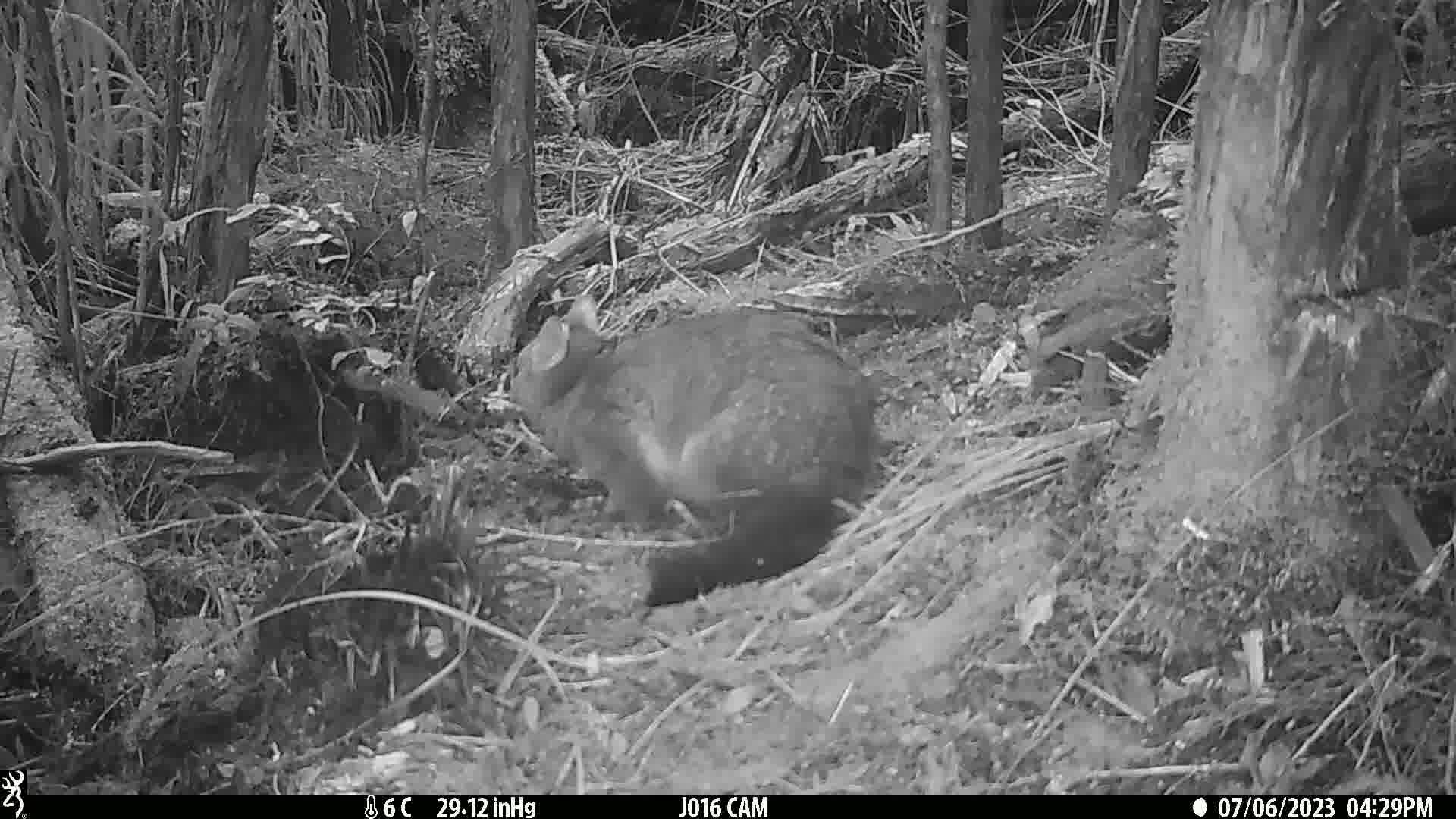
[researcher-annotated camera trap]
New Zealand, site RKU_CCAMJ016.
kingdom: Animalia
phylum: Chordata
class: Mammalia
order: Diprotodontia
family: Phalangeridae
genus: Trichosurus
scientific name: Trichosurus vulpecula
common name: common brushtail possum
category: possum